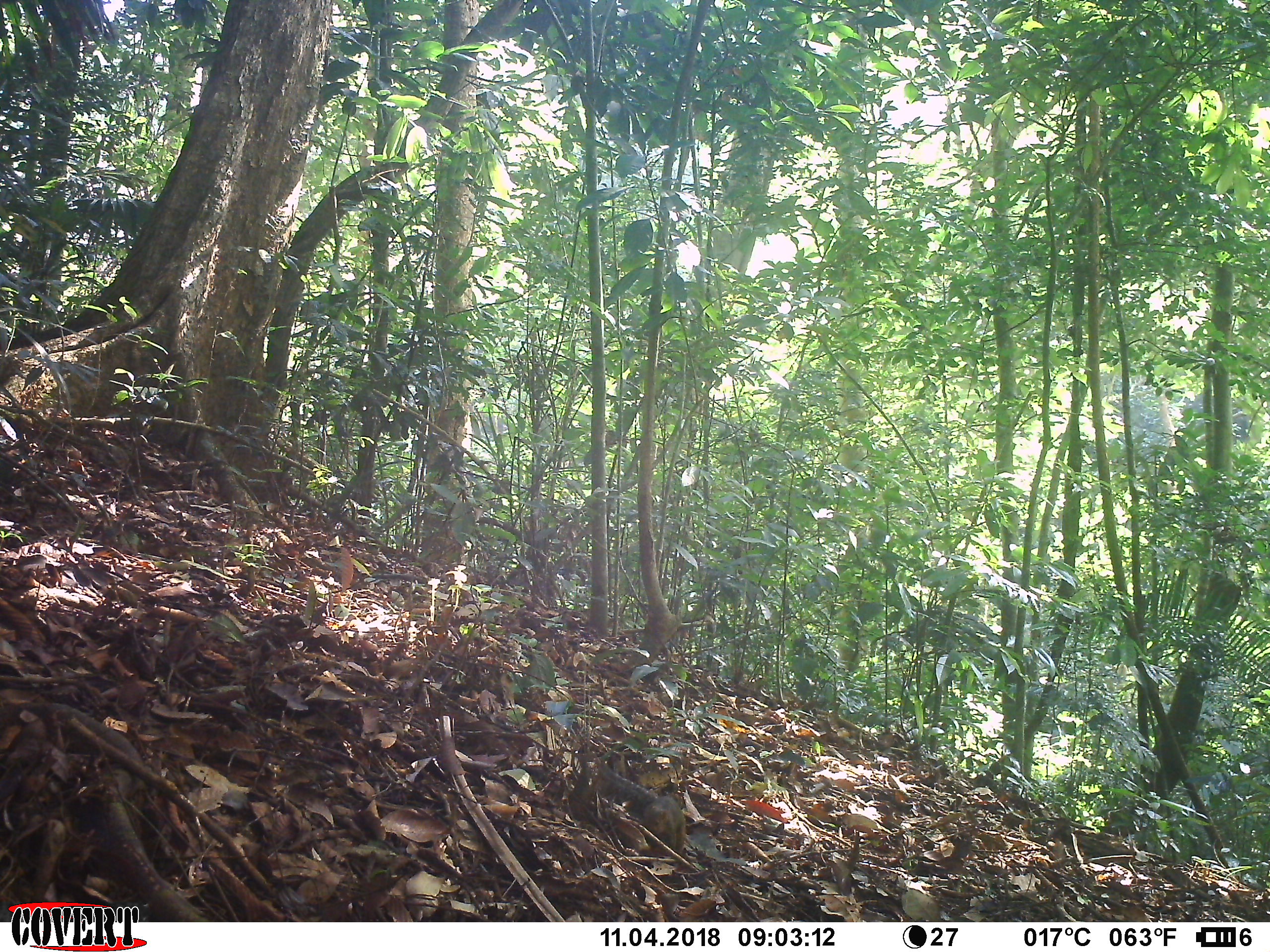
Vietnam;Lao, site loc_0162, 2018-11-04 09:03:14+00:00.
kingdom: Animalia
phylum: Chordata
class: Mammalia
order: Rodentia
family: Sciuridae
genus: Dremomys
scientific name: Dremomys rufigenis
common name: red-cheeked squirrel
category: red cheeked squirrel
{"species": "red cheeked squirrel (red-cheeked squirrel) (Dremomys rufigenis)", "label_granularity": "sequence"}